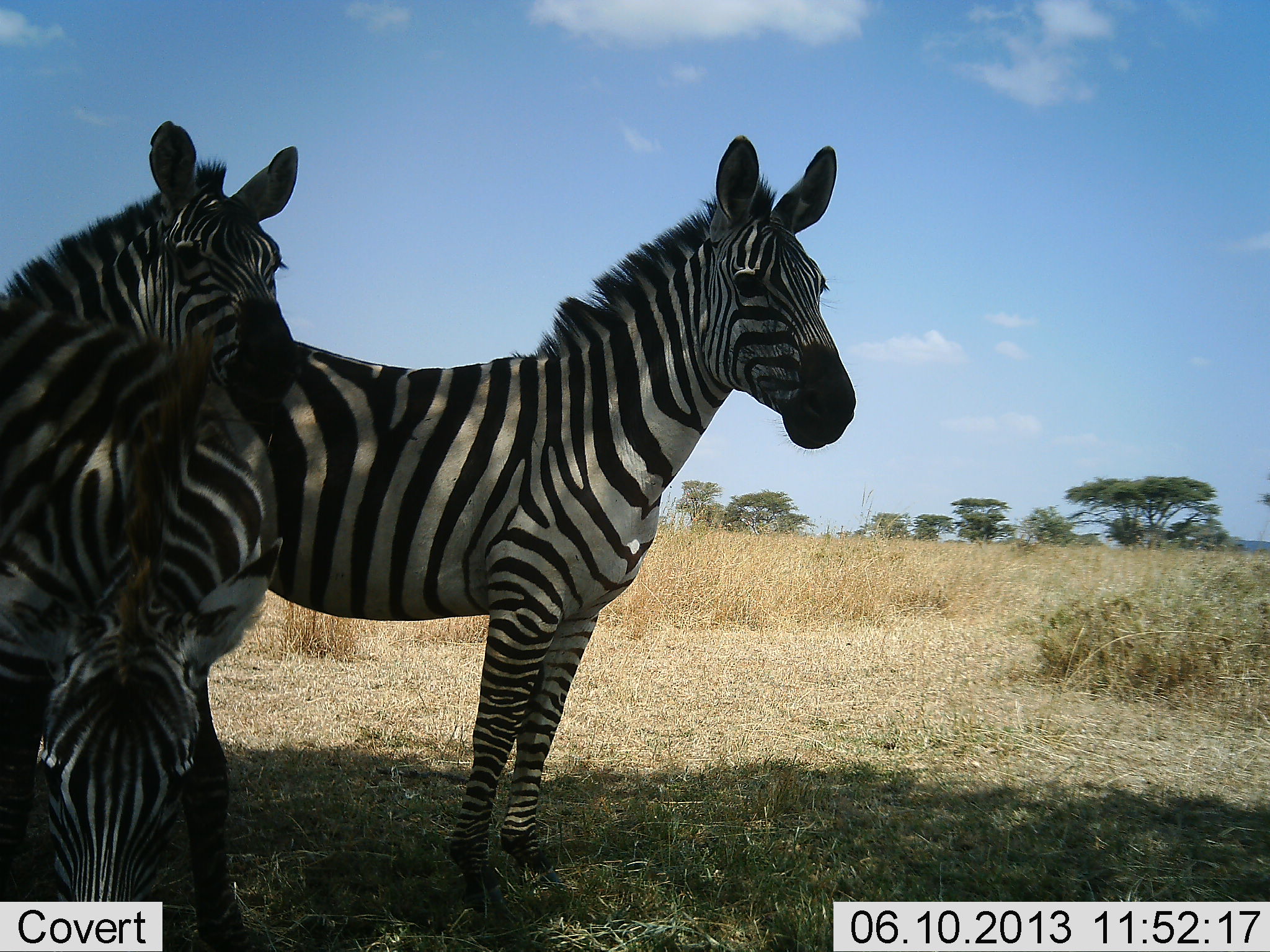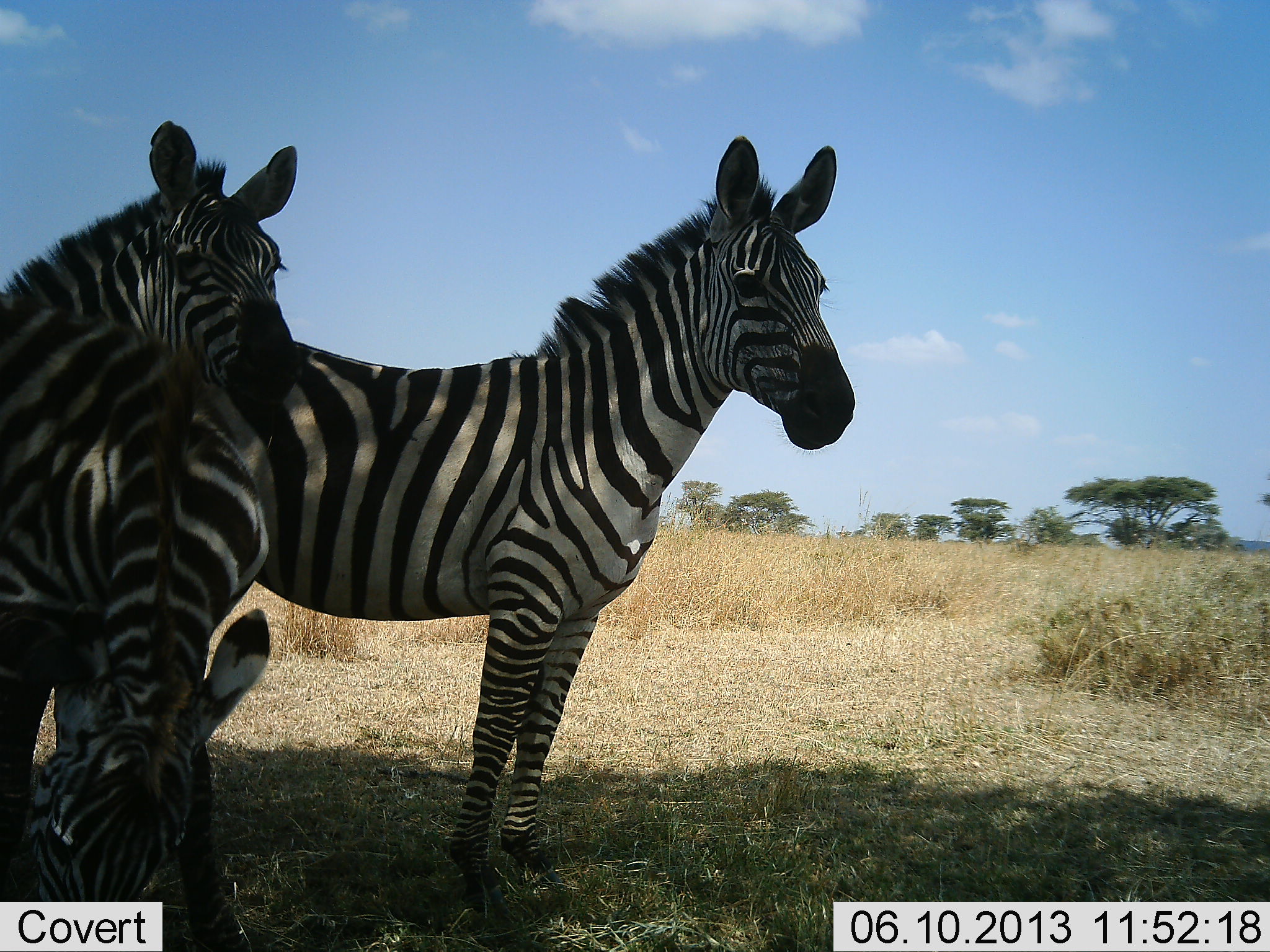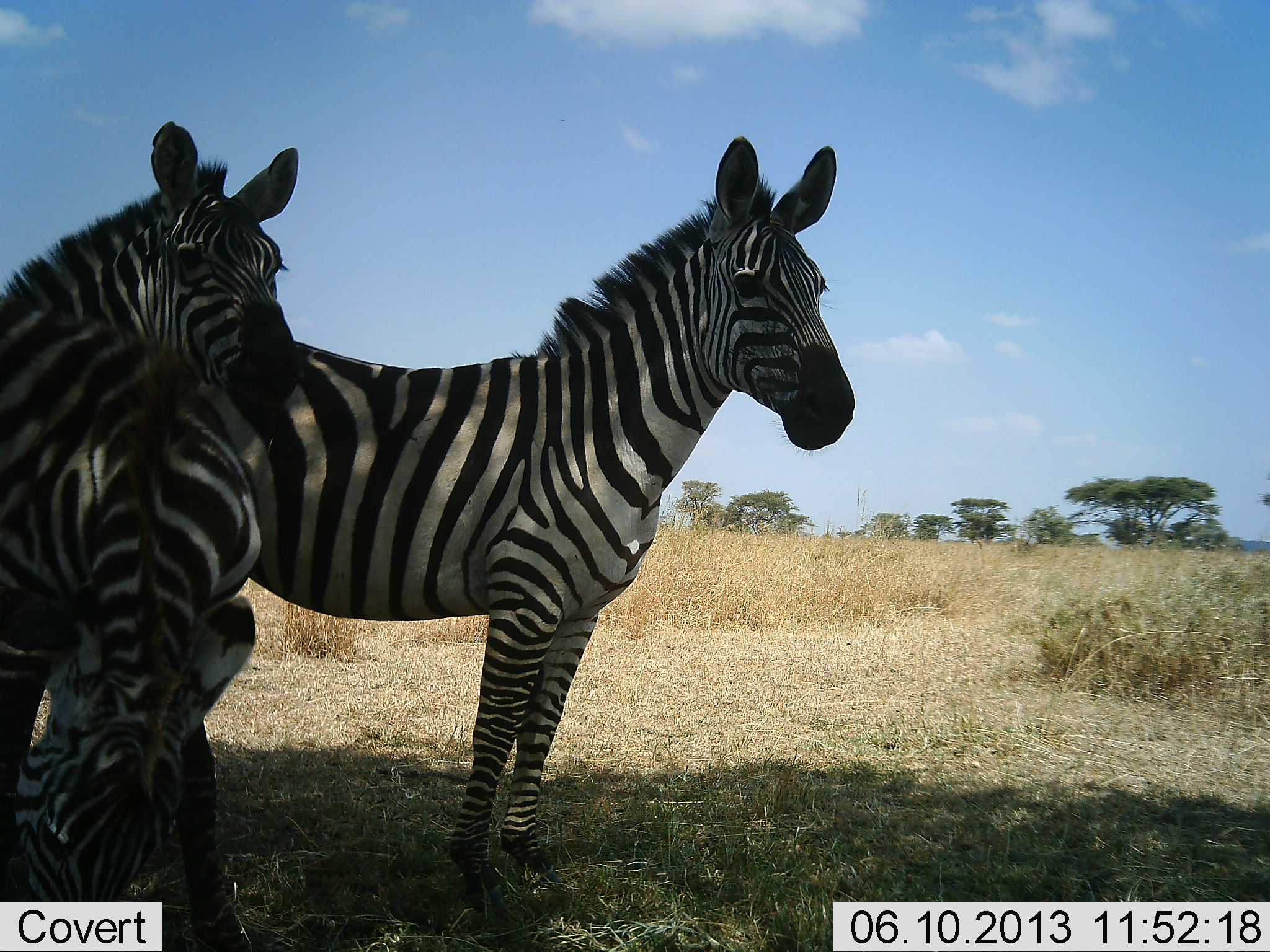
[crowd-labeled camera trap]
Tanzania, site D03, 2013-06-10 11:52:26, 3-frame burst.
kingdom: Animalia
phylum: Chordata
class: Mammalia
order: Perissodactyla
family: Equidae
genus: Equus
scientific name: Equus quagga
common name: plains zebra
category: zebra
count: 3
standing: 95%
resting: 10%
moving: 0%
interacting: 5%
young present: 10%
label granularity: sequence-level